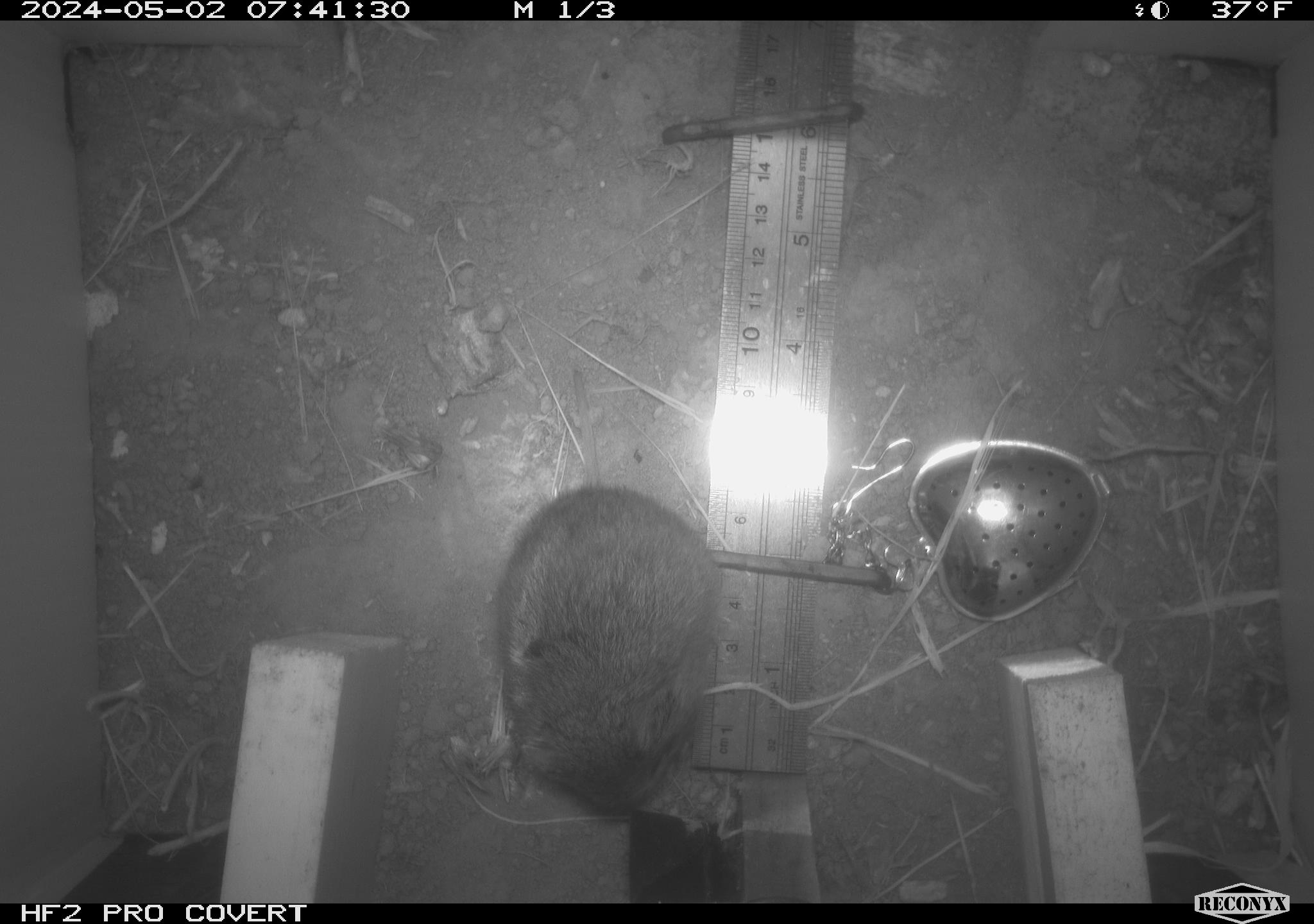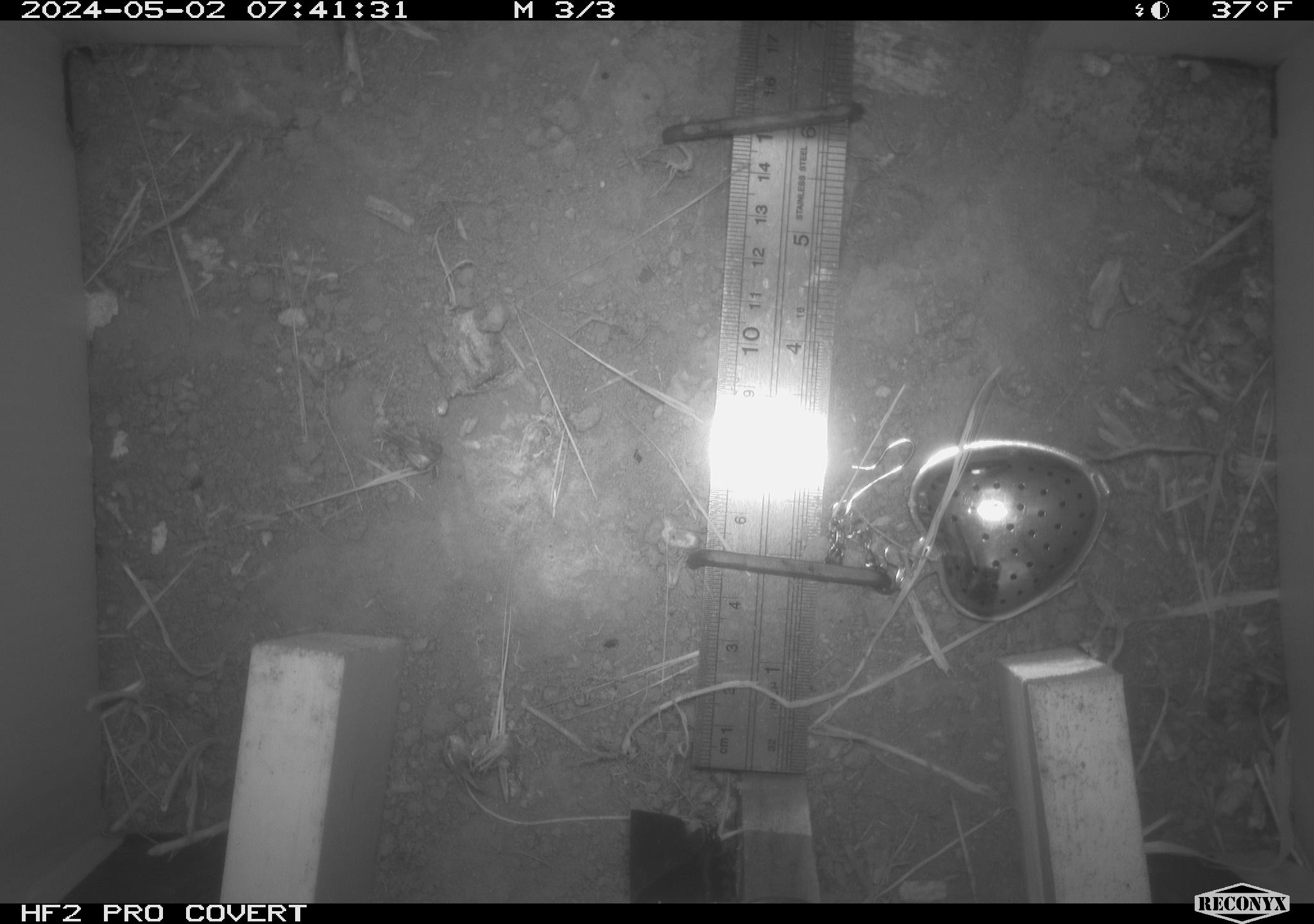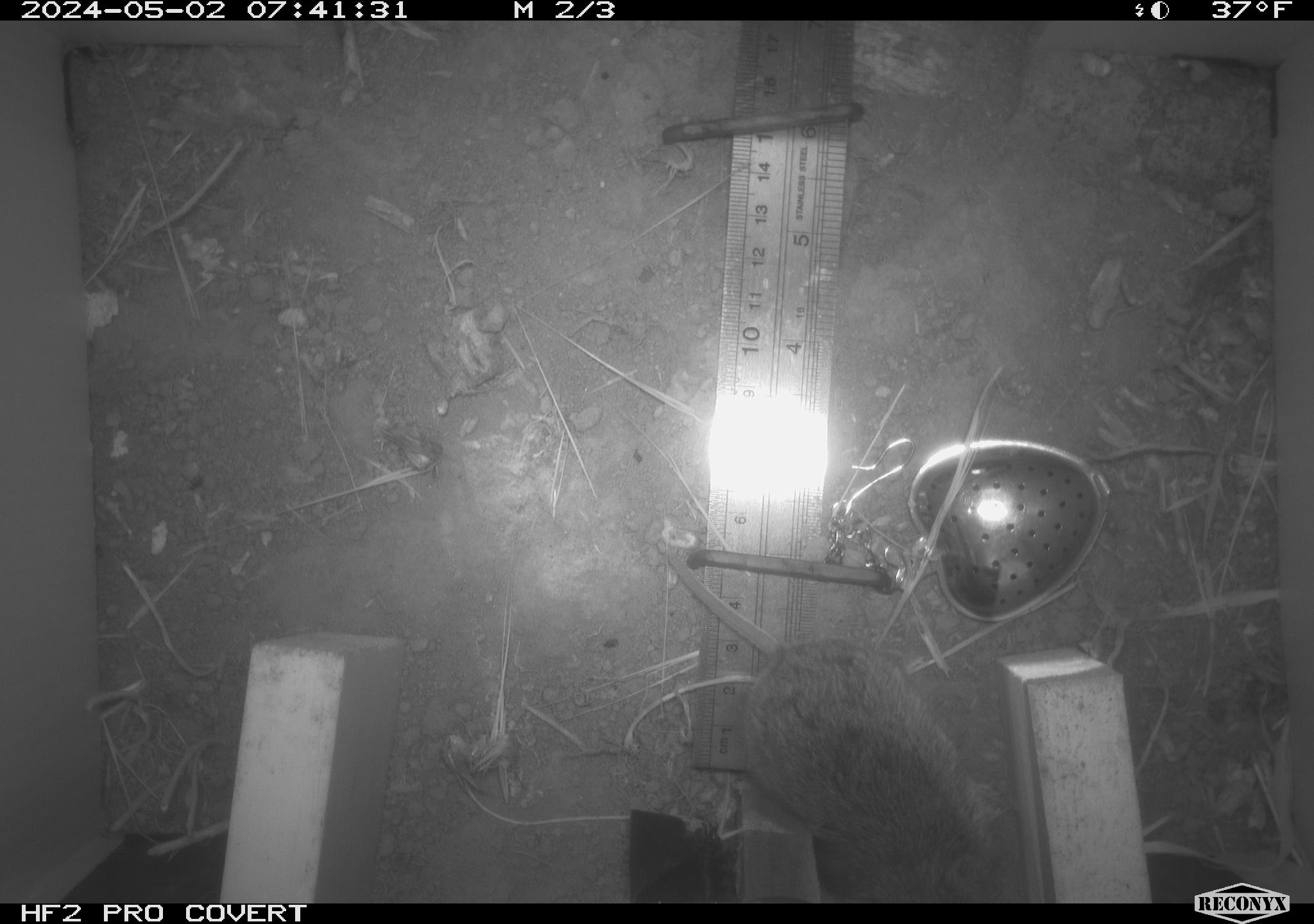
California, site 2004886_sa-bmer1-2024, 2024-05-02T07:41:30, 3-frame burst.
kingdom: Animalia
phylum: Chordata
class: Mammalia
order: Rodentia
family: Cricetidae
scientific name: Arvicolinae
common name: voles, lemmings, and muskrats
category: arvicolinae subfamily